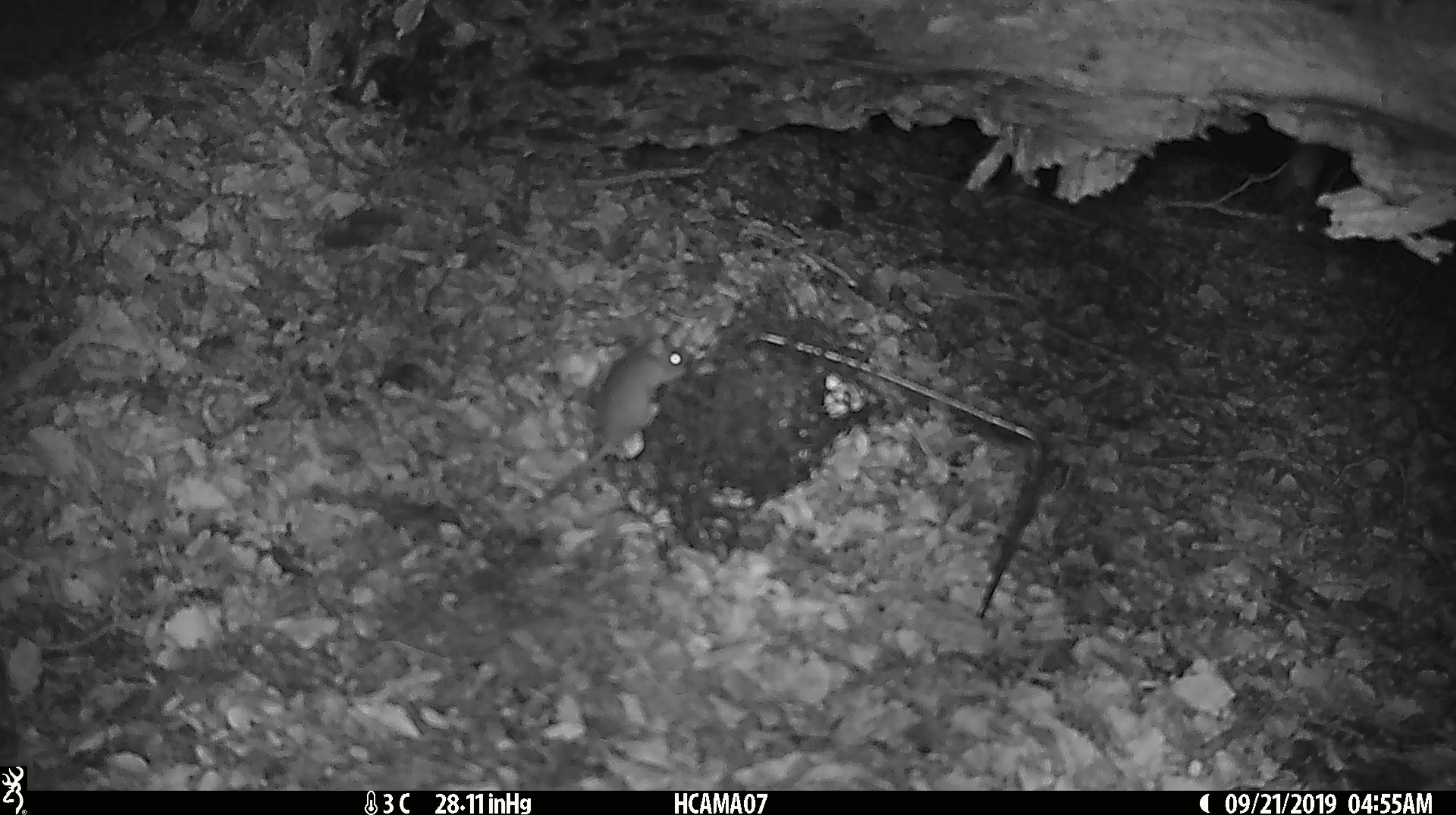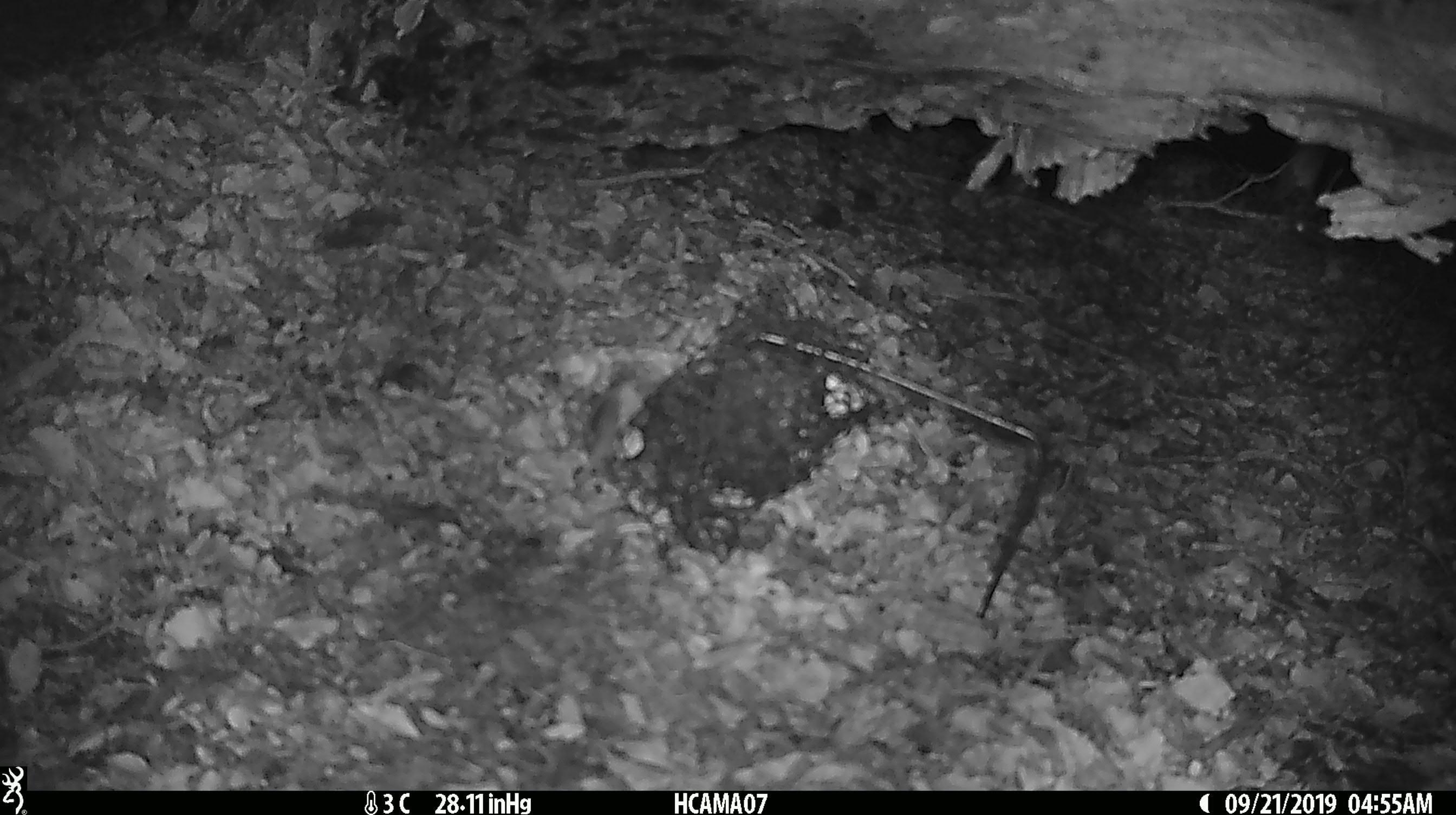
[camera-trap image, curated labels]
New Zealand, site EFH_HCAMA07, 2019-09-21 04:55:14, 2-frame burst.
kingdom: Animalia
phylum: Chordata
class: Mammalia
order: Rodentia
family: Muridae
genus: Mus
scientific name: Mus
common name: mouse